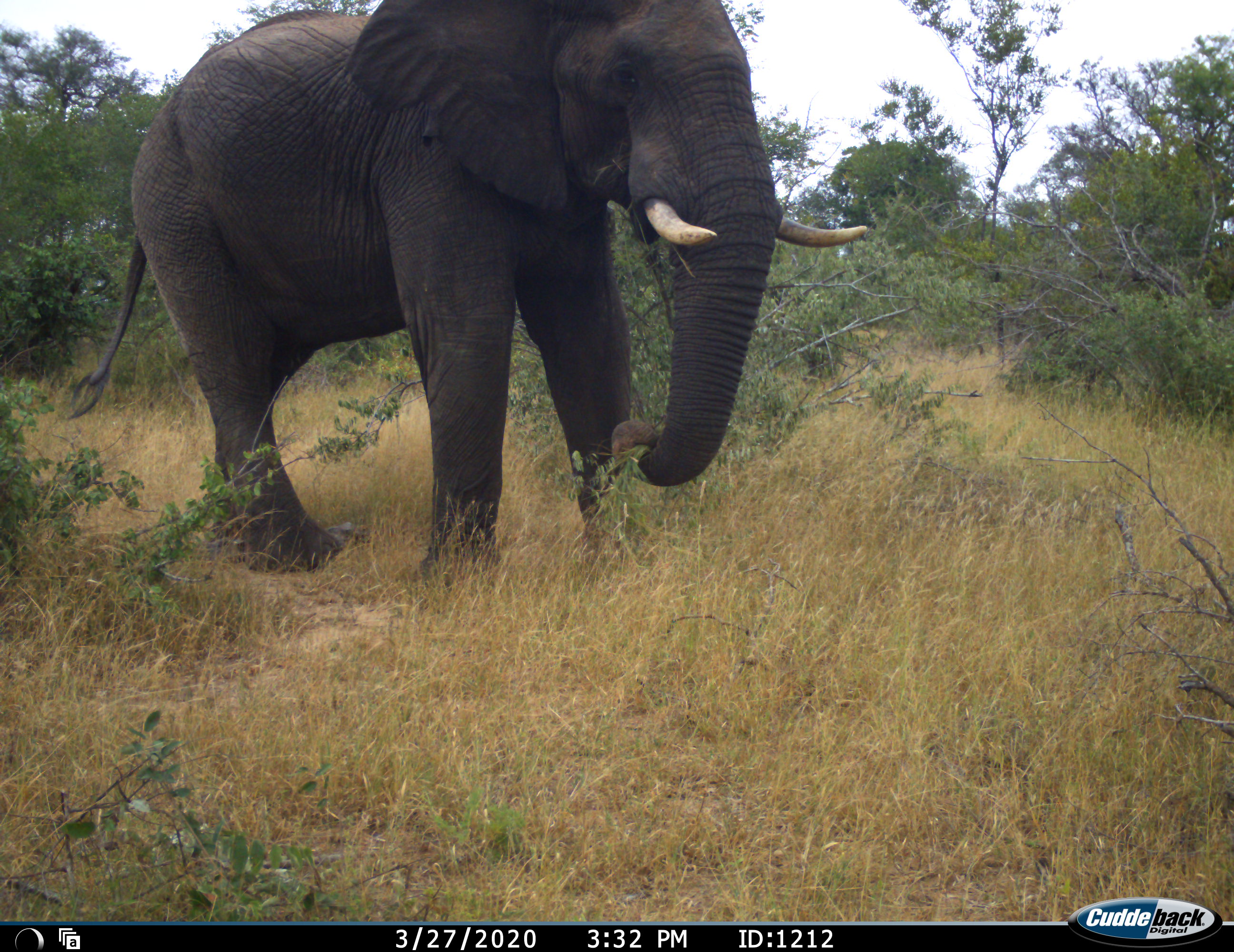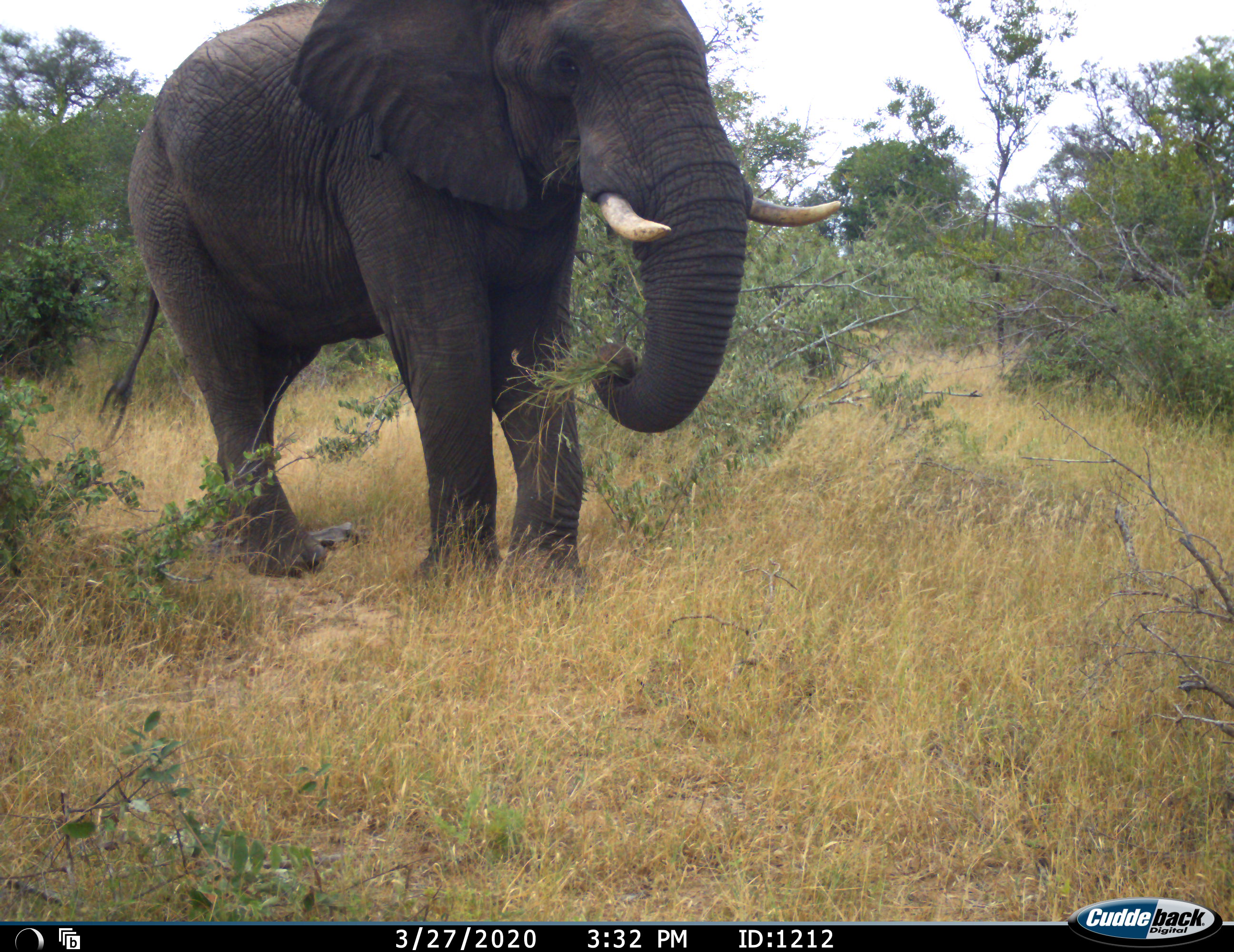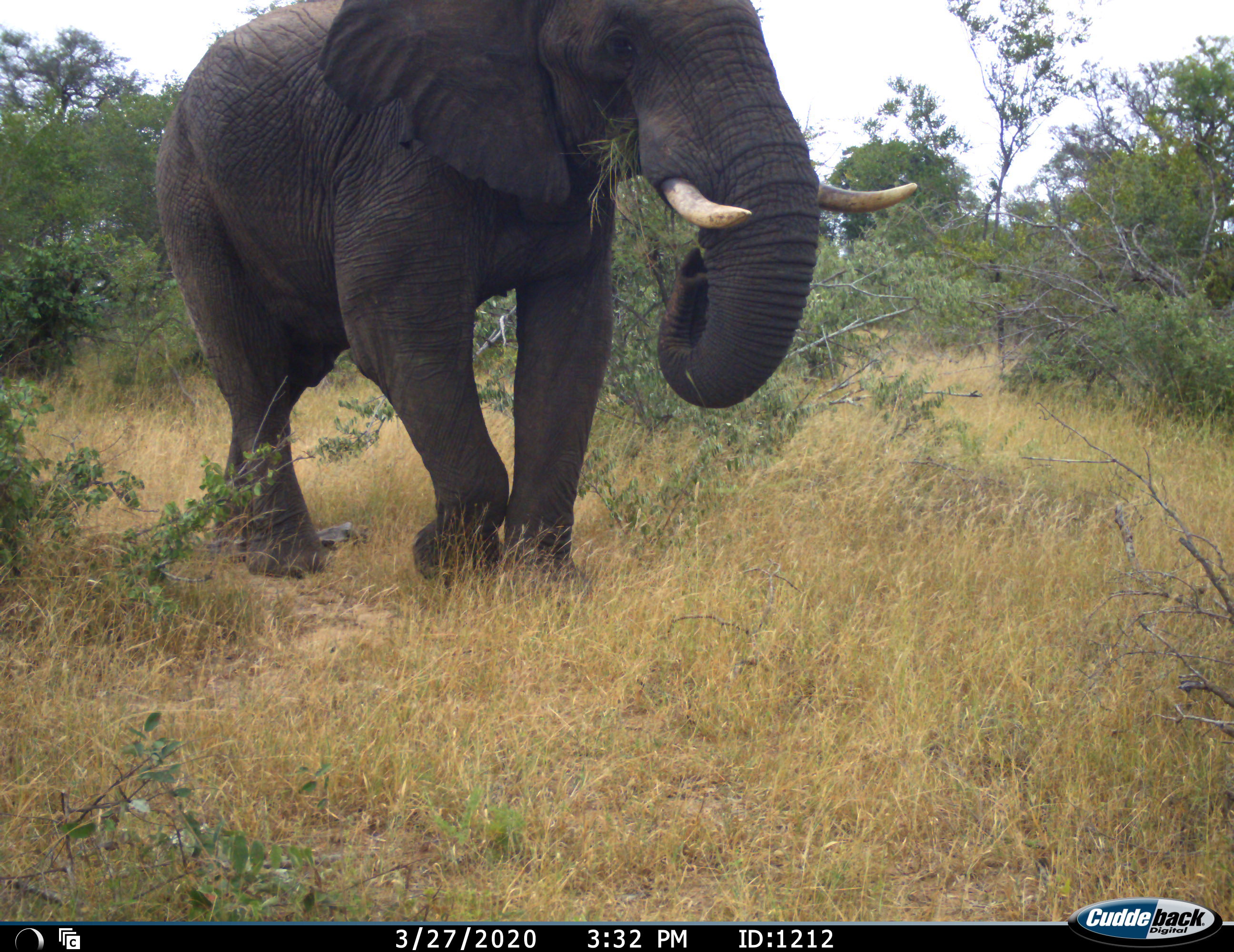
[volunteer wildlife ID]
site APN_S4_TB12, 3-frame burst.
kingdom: Animalia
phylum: Chordata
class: Mammalia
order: Proboscidea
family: Elephantidae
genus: Loxodonta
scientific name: Loxodonta africana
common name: african bush elephant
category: elephant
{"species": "elephant (african bush elephant) (Loxodonta africana)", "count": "1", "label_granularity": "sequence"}